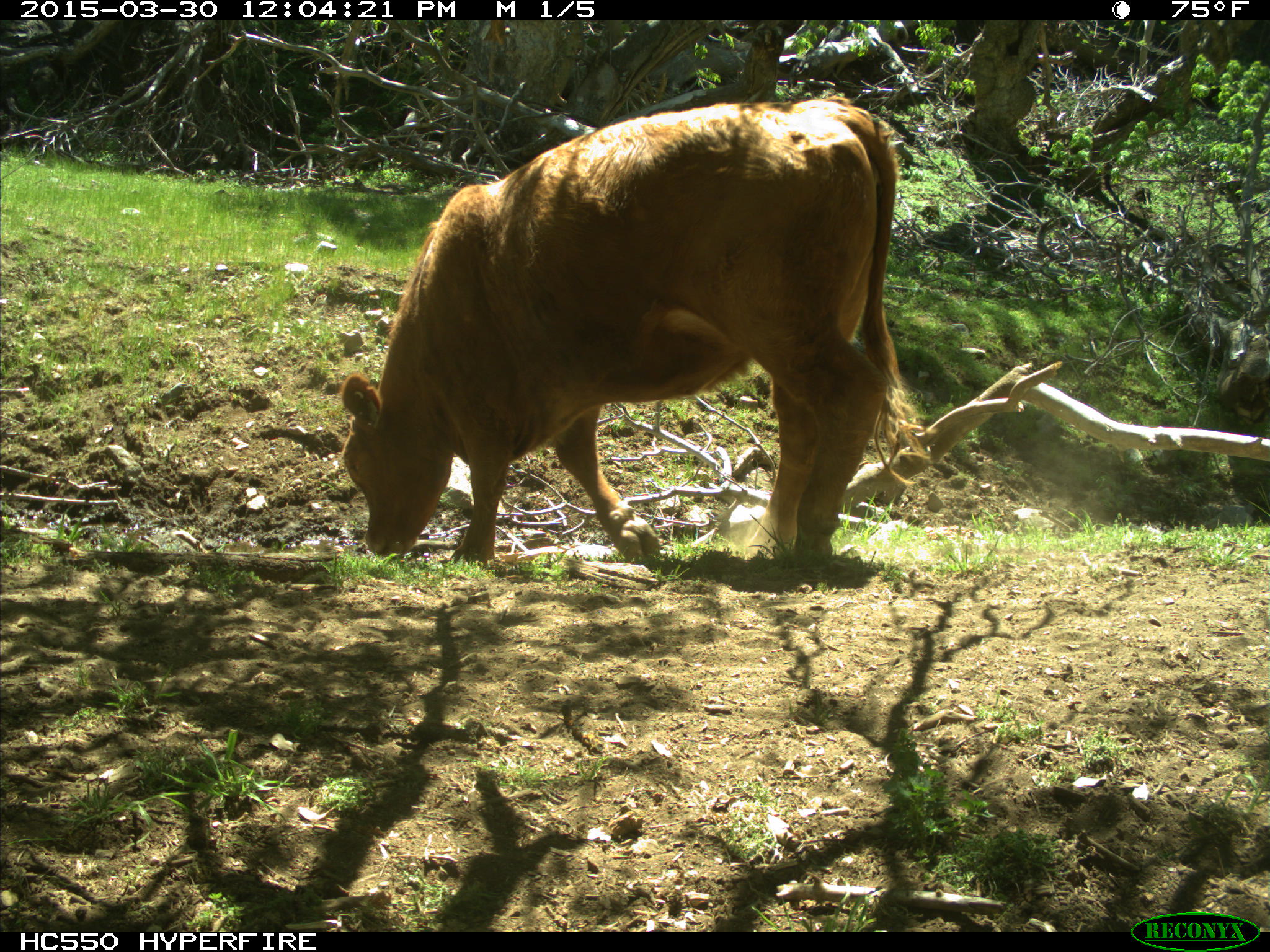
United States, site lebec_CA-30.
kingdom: Animalia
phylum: Chordata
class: Mammalia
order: Artiodactyla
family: Bovidae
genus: Bos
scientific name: Bos taurus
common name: domestic cow